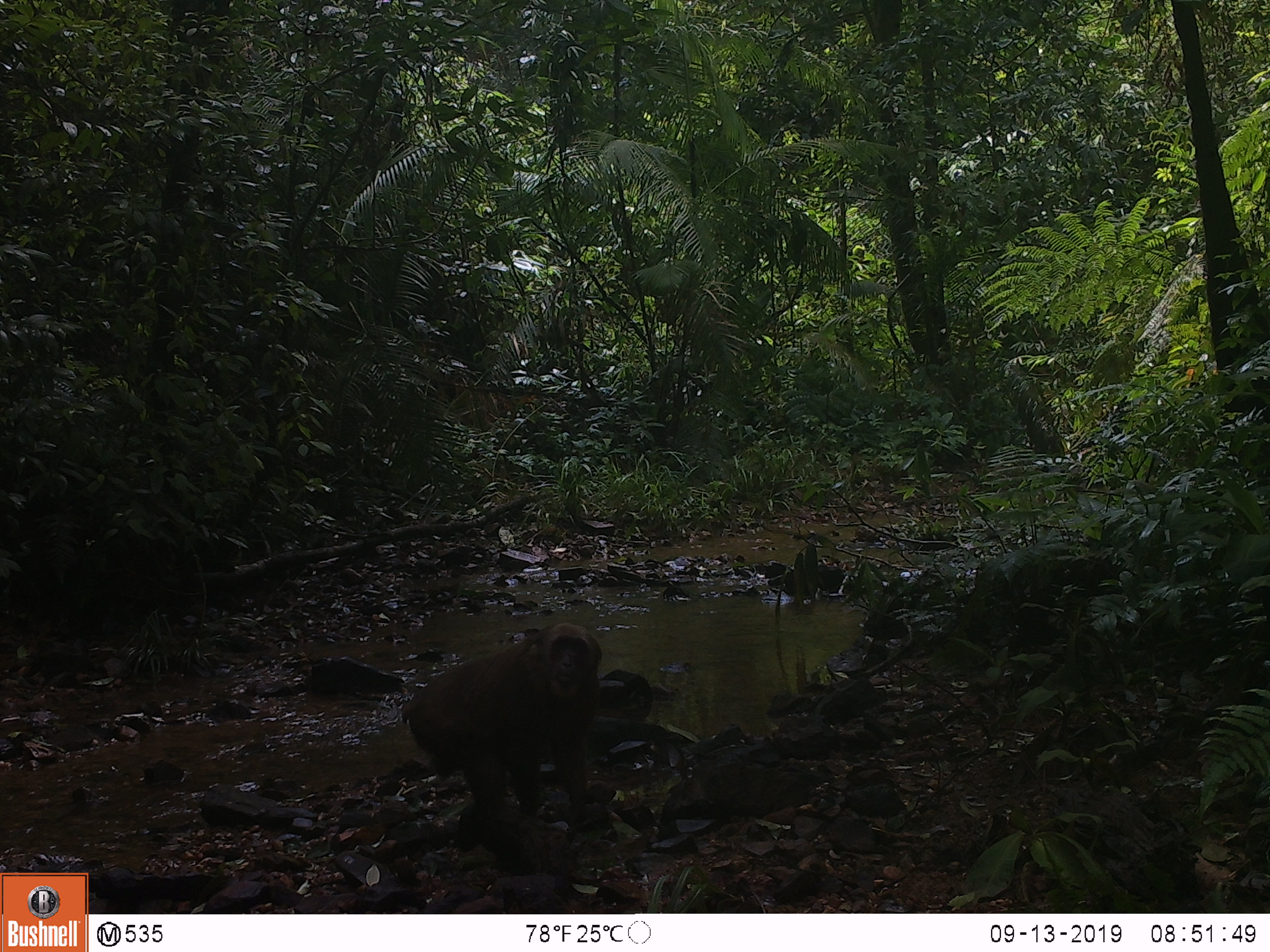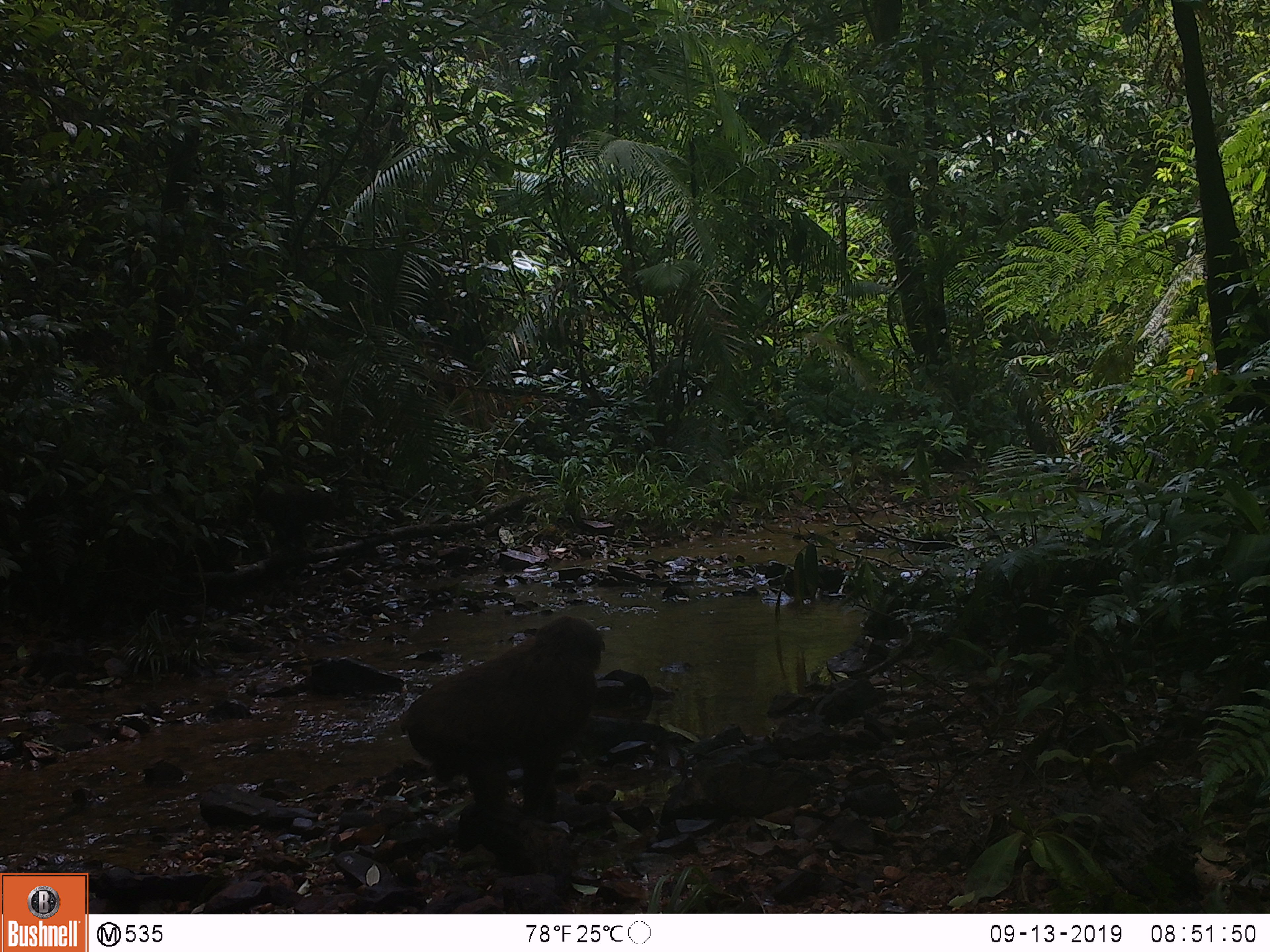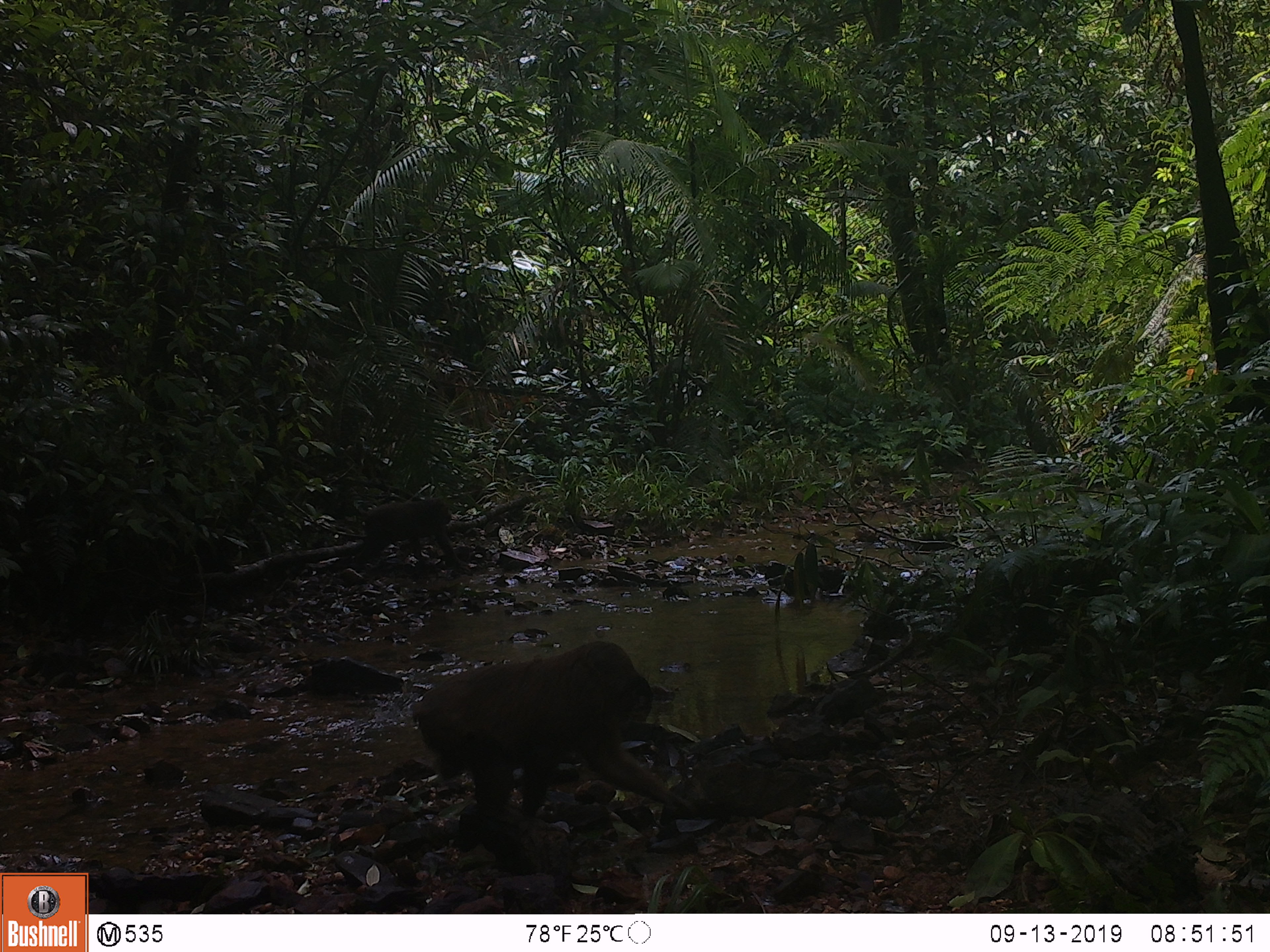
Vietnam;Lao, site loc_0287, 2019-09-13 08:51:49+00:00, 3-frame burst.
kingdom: Animalia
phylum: Chordata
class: Mammalia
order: Primates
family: Cercopithecidae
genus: Macaca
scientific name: Macaca arctoides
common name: stump-tailed macaque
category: stump tailed macaque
Stump tailed macaque (stump-tailed macaque) (Macaca arctoides). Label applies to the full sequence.